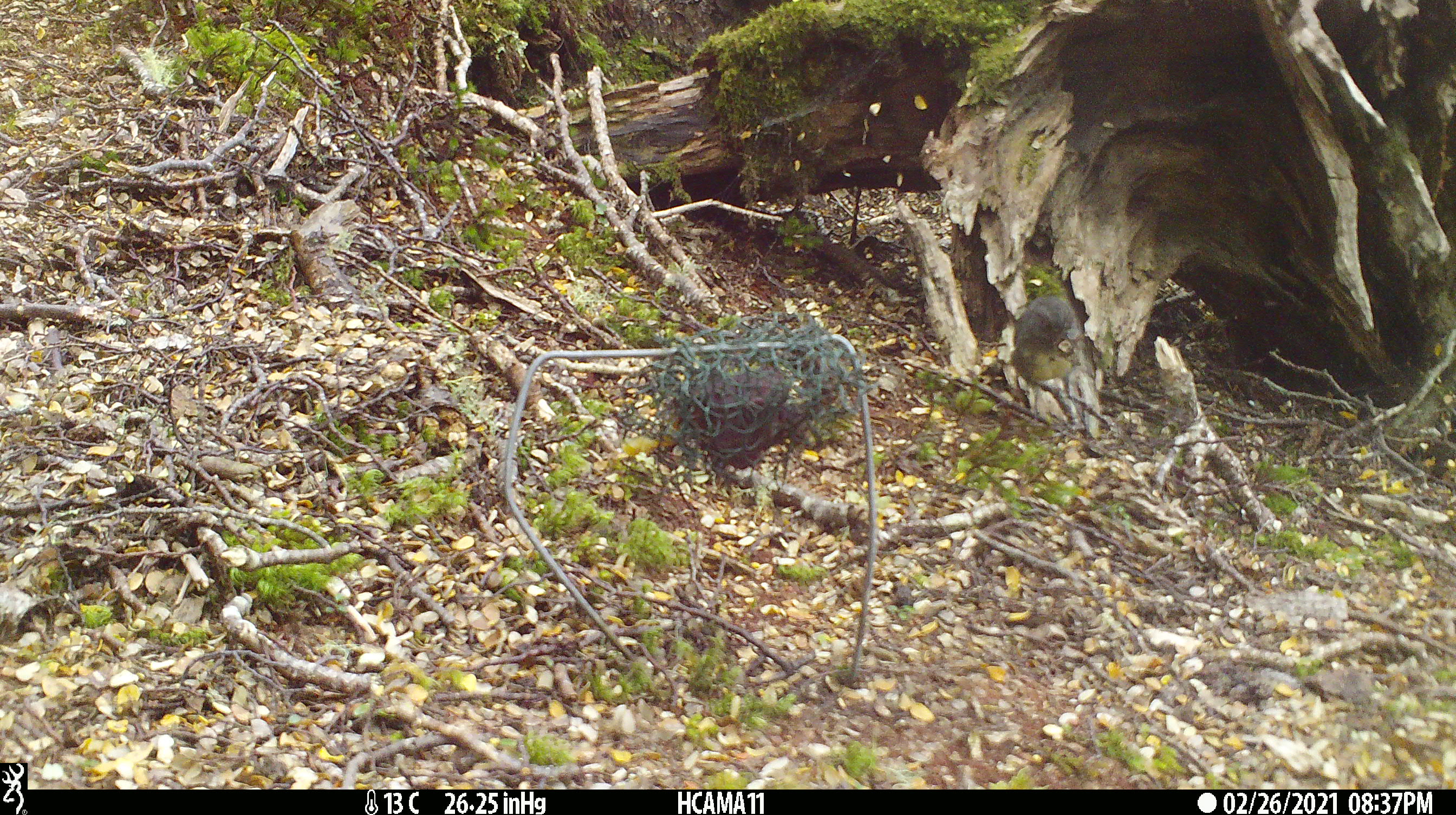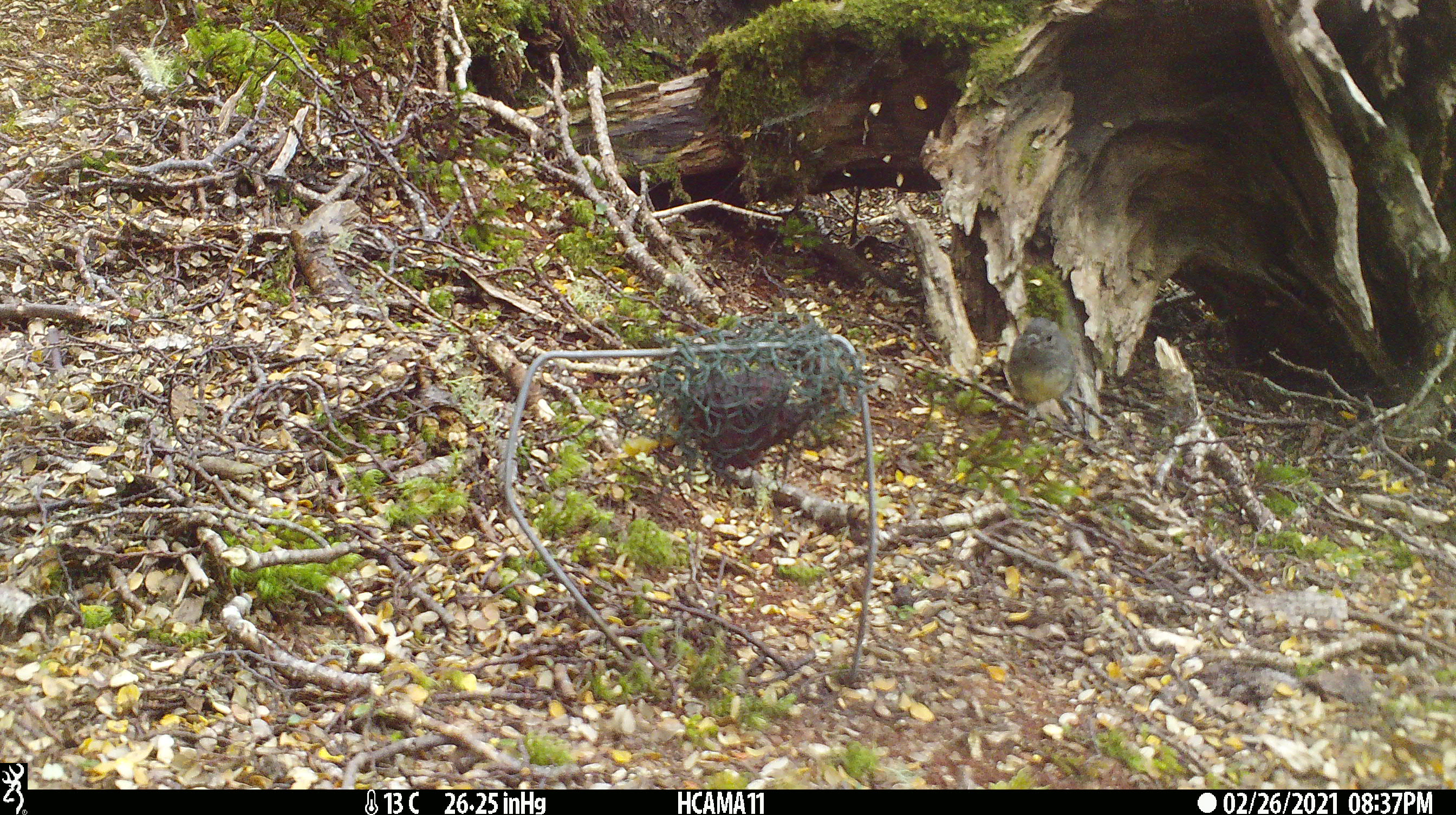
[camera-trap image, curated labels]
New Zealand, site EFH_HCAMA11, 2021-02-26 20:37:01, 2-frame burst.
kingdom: Animalia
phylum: Chordata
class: Aves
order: Passeriformes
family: Petroicidae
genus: Petroica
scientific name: Petroica australis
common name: new zealand robin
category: robin